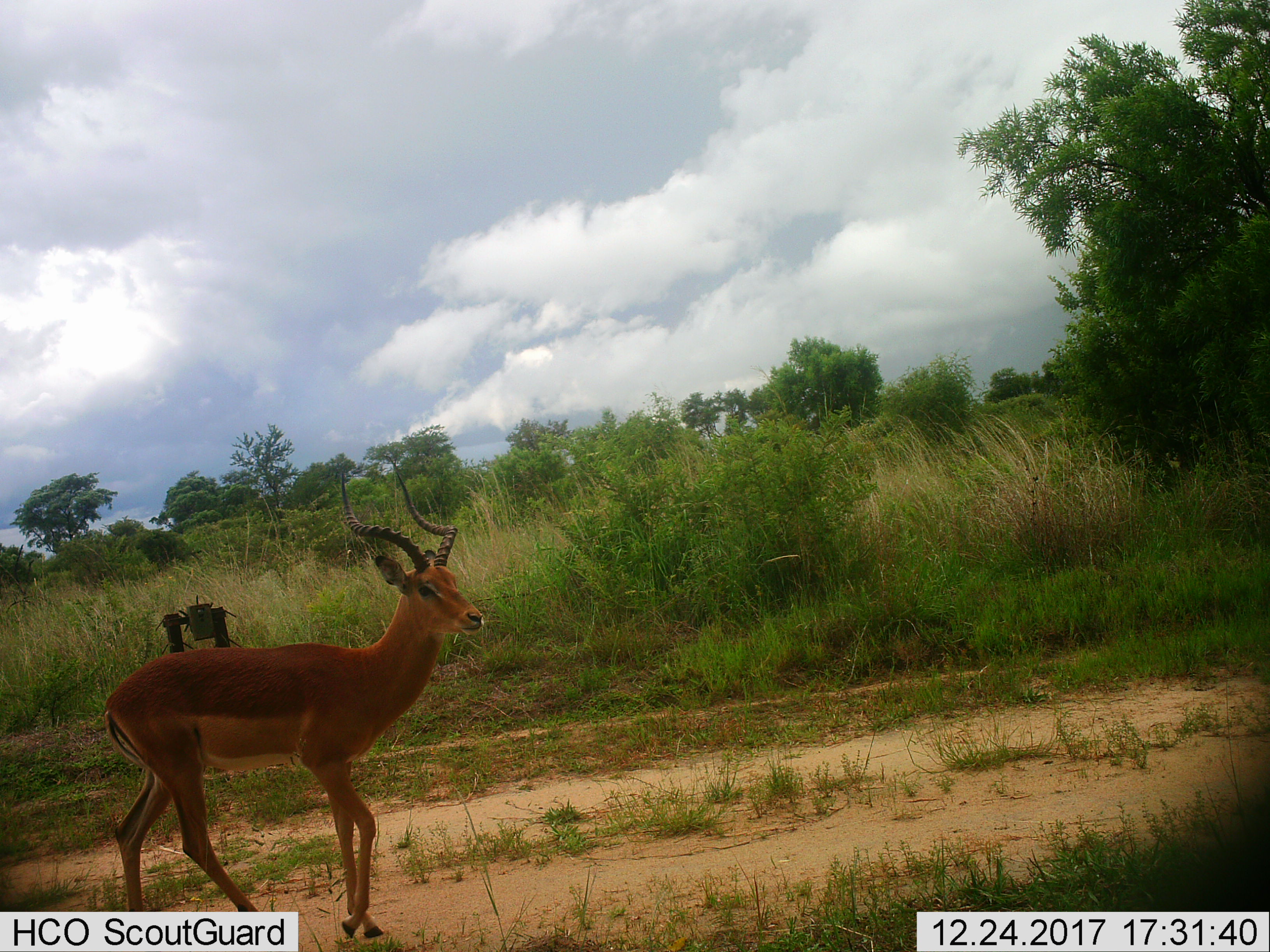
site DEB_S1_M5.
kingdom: Animalia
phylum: Chordata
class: Mammalia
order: Artiodactyla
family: Bovidae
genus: Aepyceros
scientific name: Aepyceros melampus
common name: impala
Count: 1.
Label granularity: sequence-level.